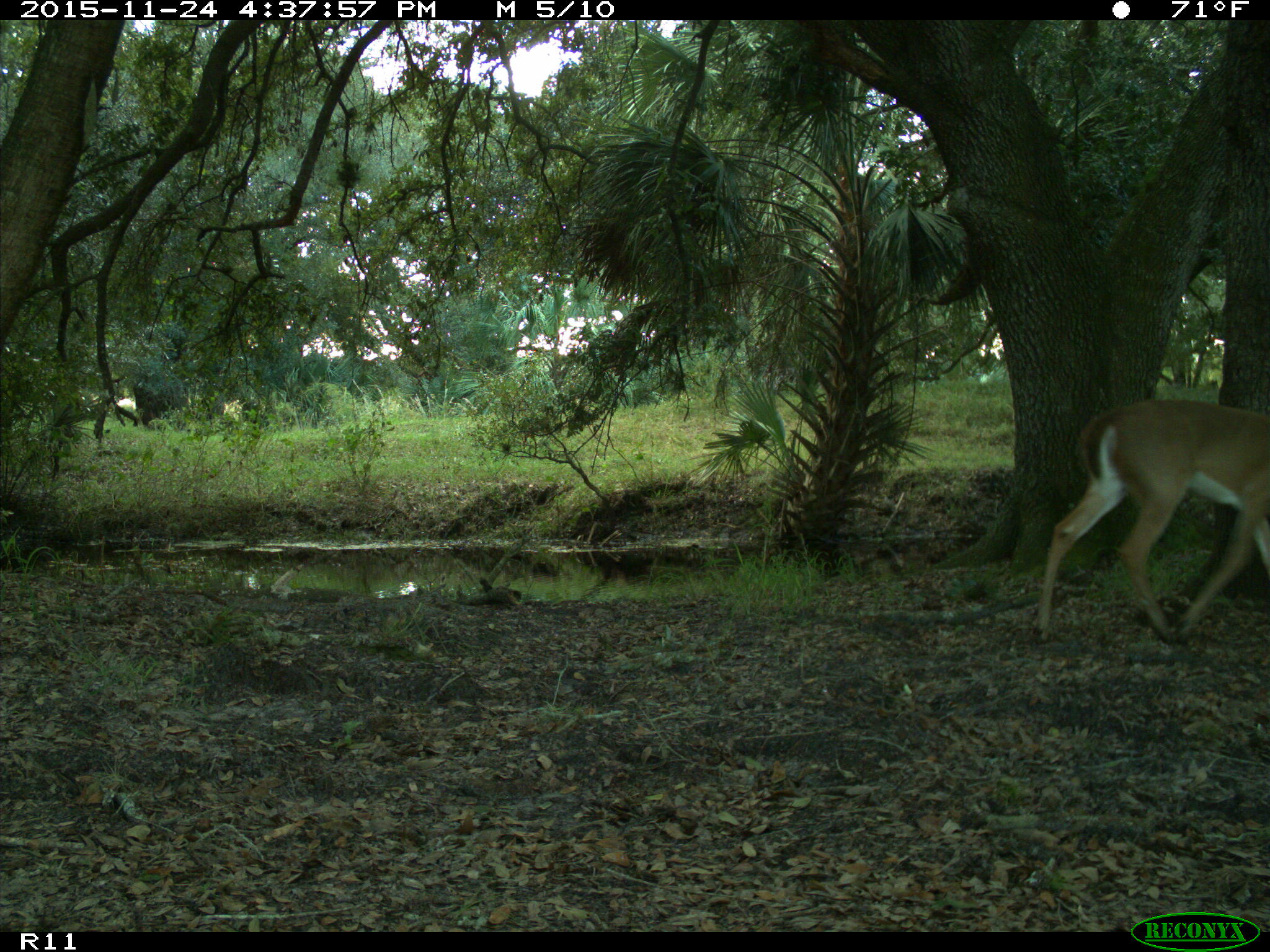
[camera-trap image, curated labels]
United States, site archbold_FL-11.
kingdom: Animalia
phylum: Chordata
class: Mammalia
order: Artiodactyla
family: Cervidae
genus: Odocoileus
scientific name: Odocoileus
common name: deer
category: unidentified deer